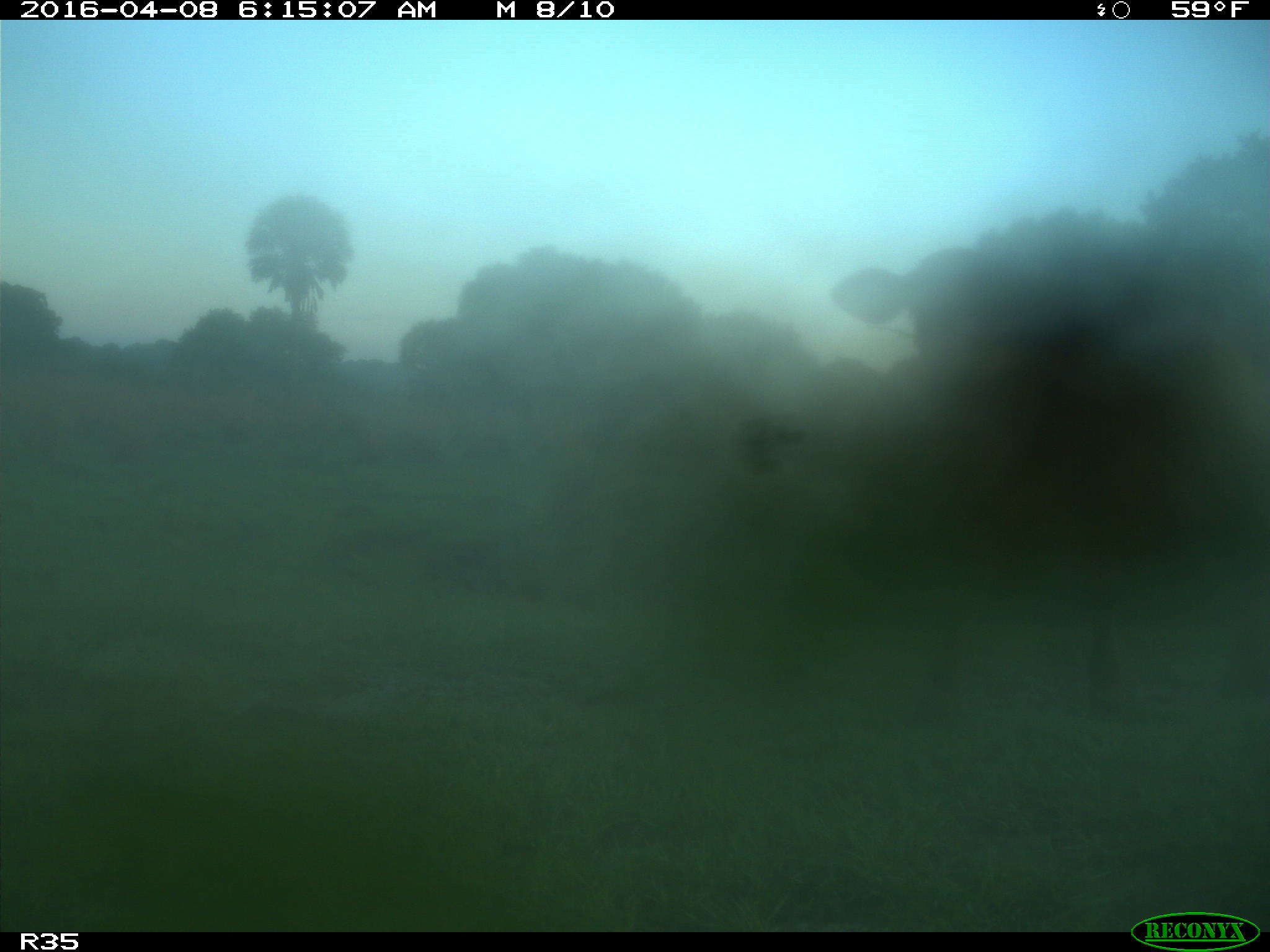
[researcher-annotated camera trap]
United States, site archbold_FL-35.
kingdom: Animalia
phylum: Chordata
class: Mammalia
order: Artiodactyla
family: Bovidae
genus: Bos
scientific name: Bos taurus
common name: domestic cow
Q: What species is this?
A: Bos taurus (domestic cow).